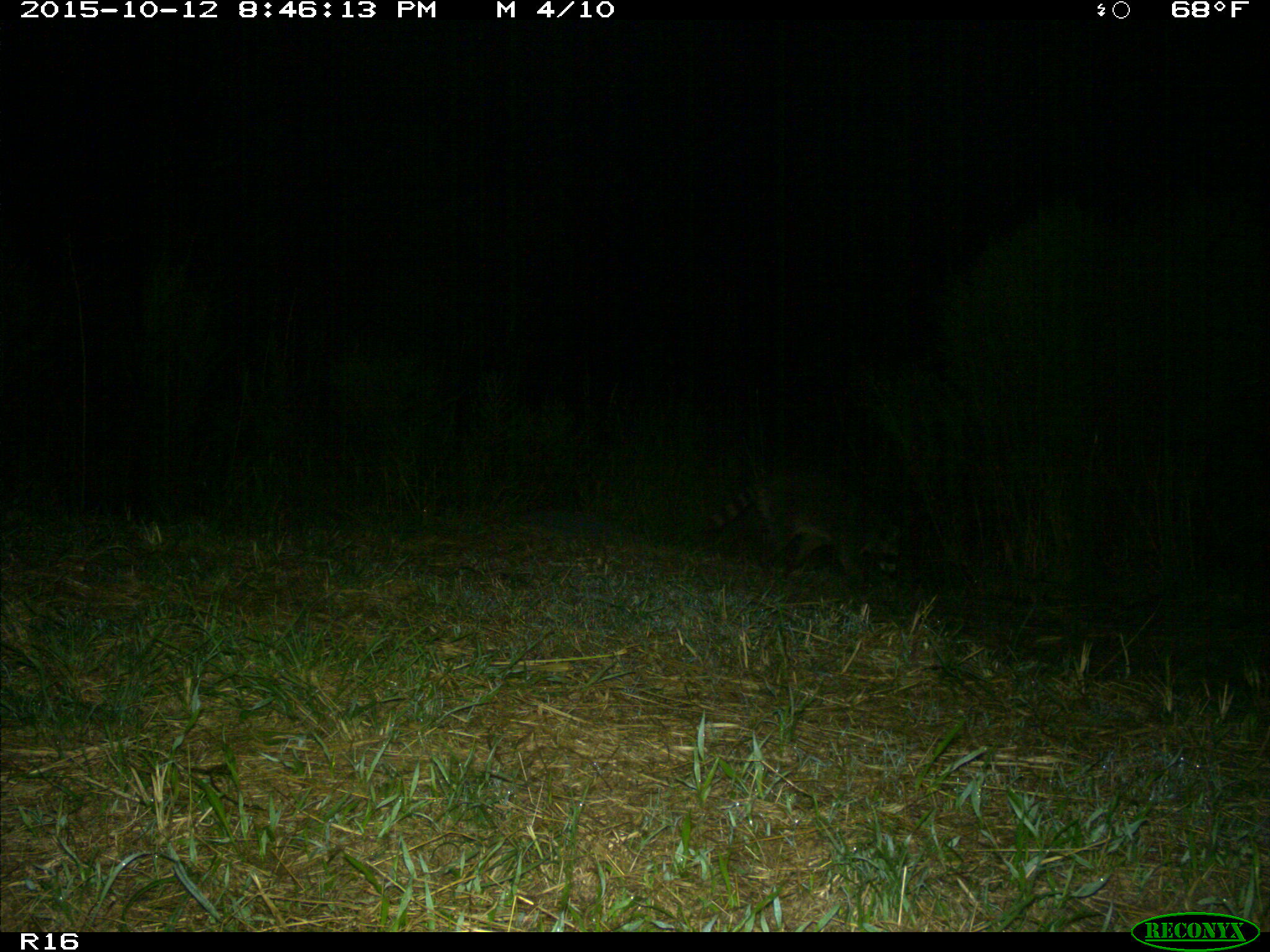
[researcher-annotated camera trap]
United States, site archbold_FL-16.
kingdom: Animalia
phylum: Chordata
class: Mammalia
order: Carnivora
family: Procyonidae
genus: Procyon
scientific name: Procyon lotor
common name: common raccoon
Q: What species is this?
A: Procyon lotor (common raccoon).